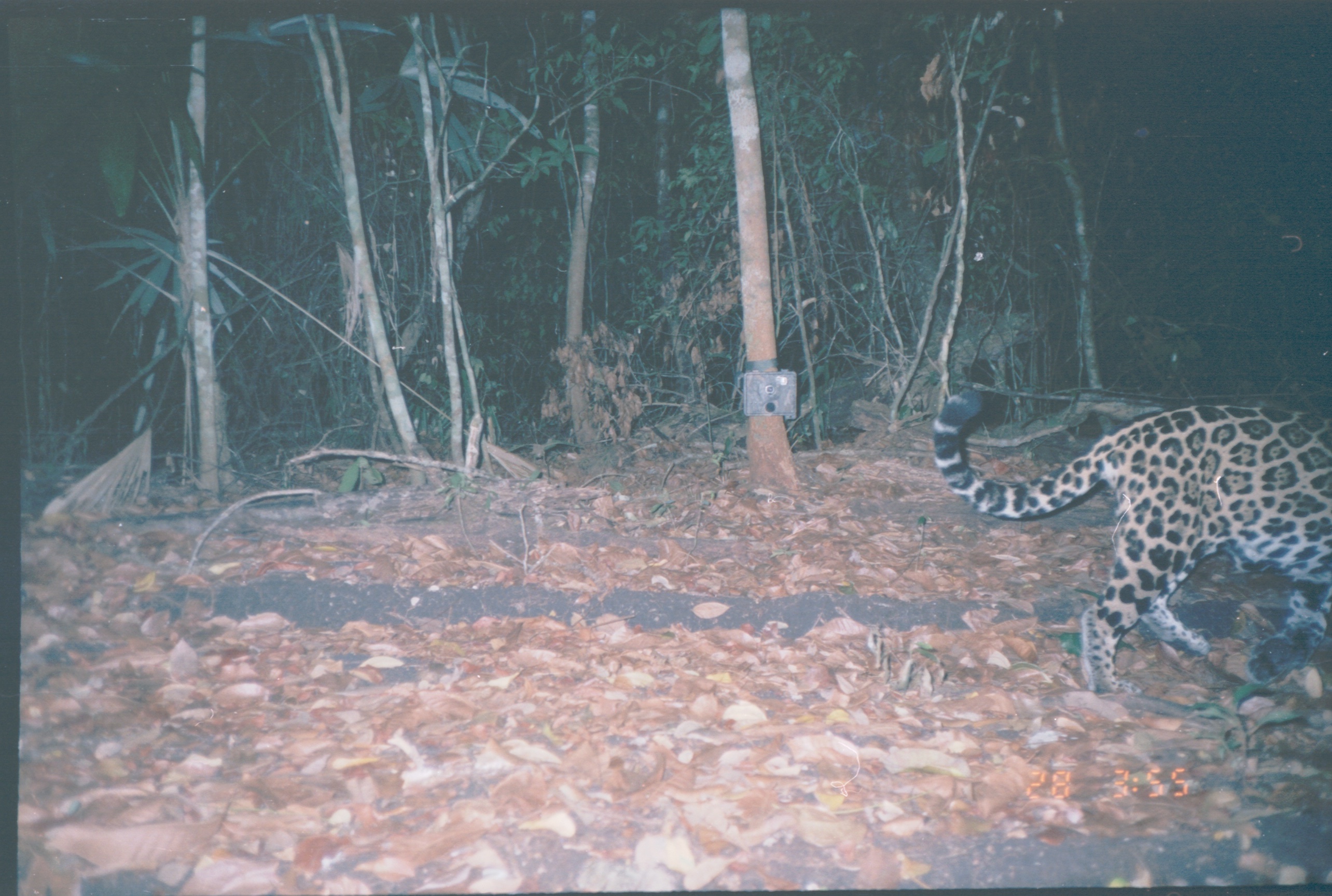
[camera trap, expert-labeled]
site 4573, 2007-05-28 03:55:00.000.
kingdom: Animalia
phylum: Chordata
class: Mammalia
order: Carnivora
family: Felidae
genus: Panthera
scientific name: Panthera onca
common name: jaguar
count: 1